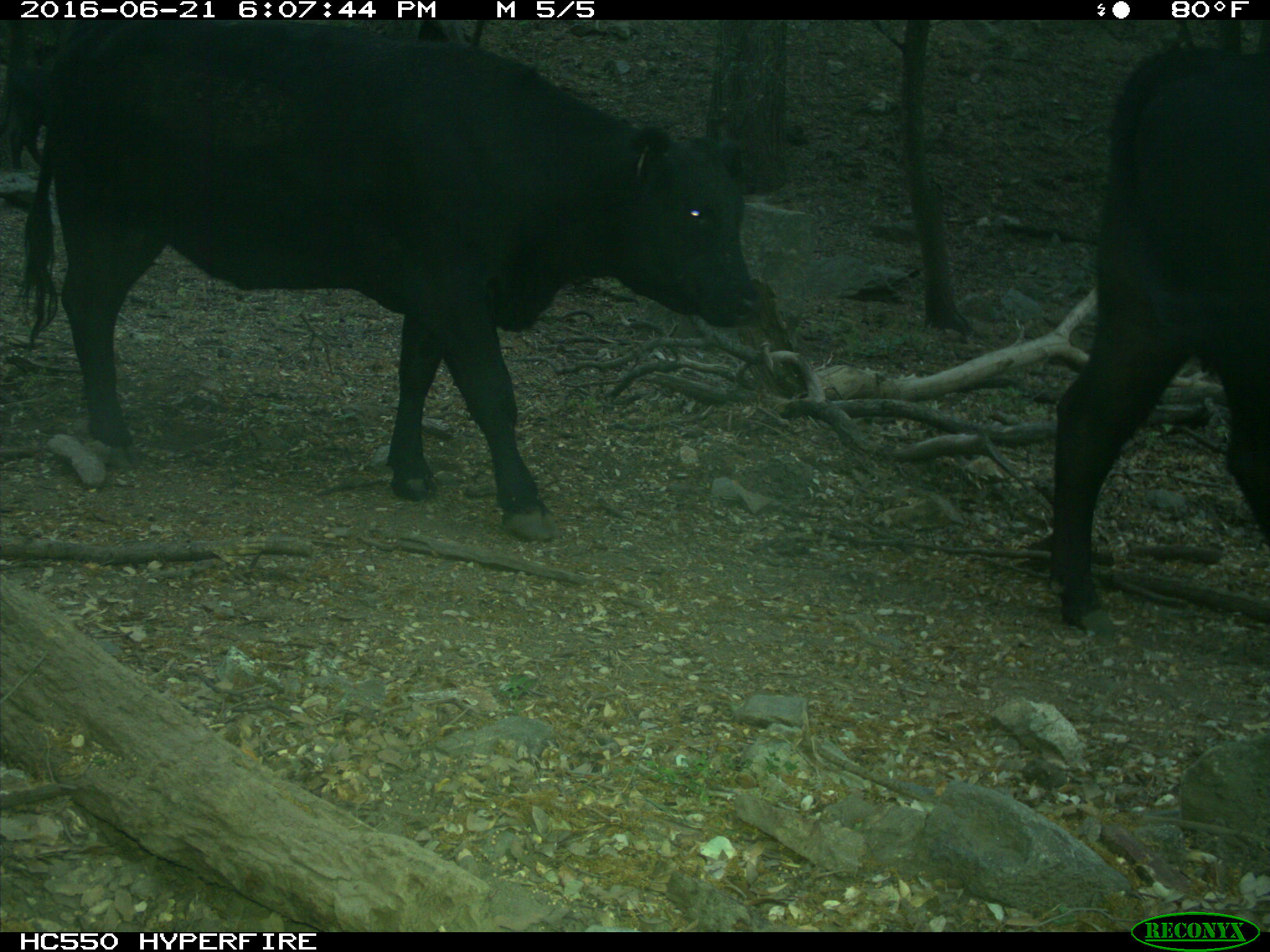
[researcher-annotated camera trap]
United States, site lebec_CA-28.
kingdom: Animalia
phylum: Chordata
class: Mammalia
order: Artiodactyla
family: Bovidae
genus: Bos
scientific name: Bos taurus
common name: domestic cow